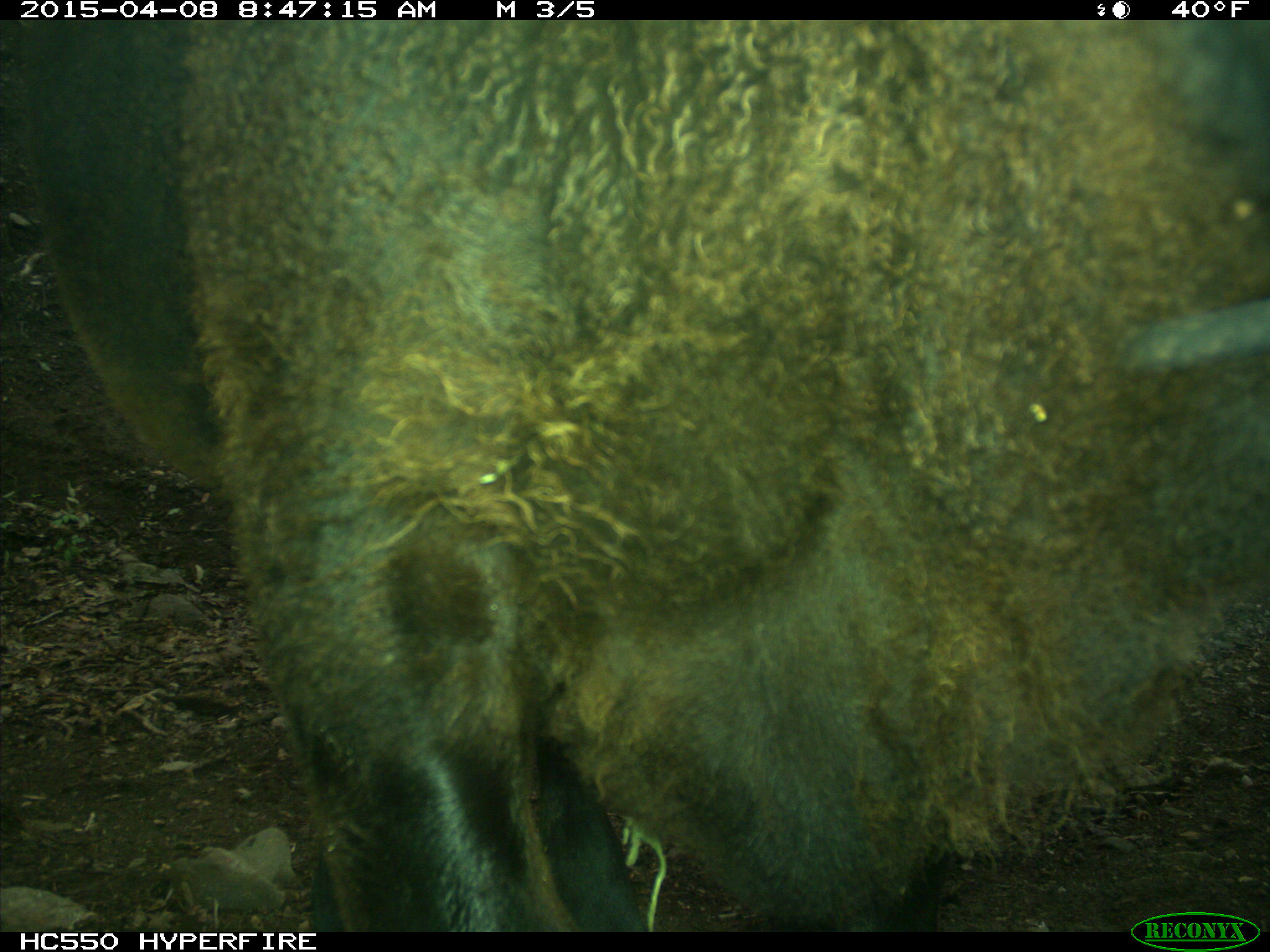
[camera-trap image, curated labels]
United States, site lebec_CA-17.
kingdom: Animalia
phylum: Chordata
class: Mammalia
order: Artiodactyla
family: Bovidae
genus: Bos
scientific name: Bos taurus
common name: domestic cow